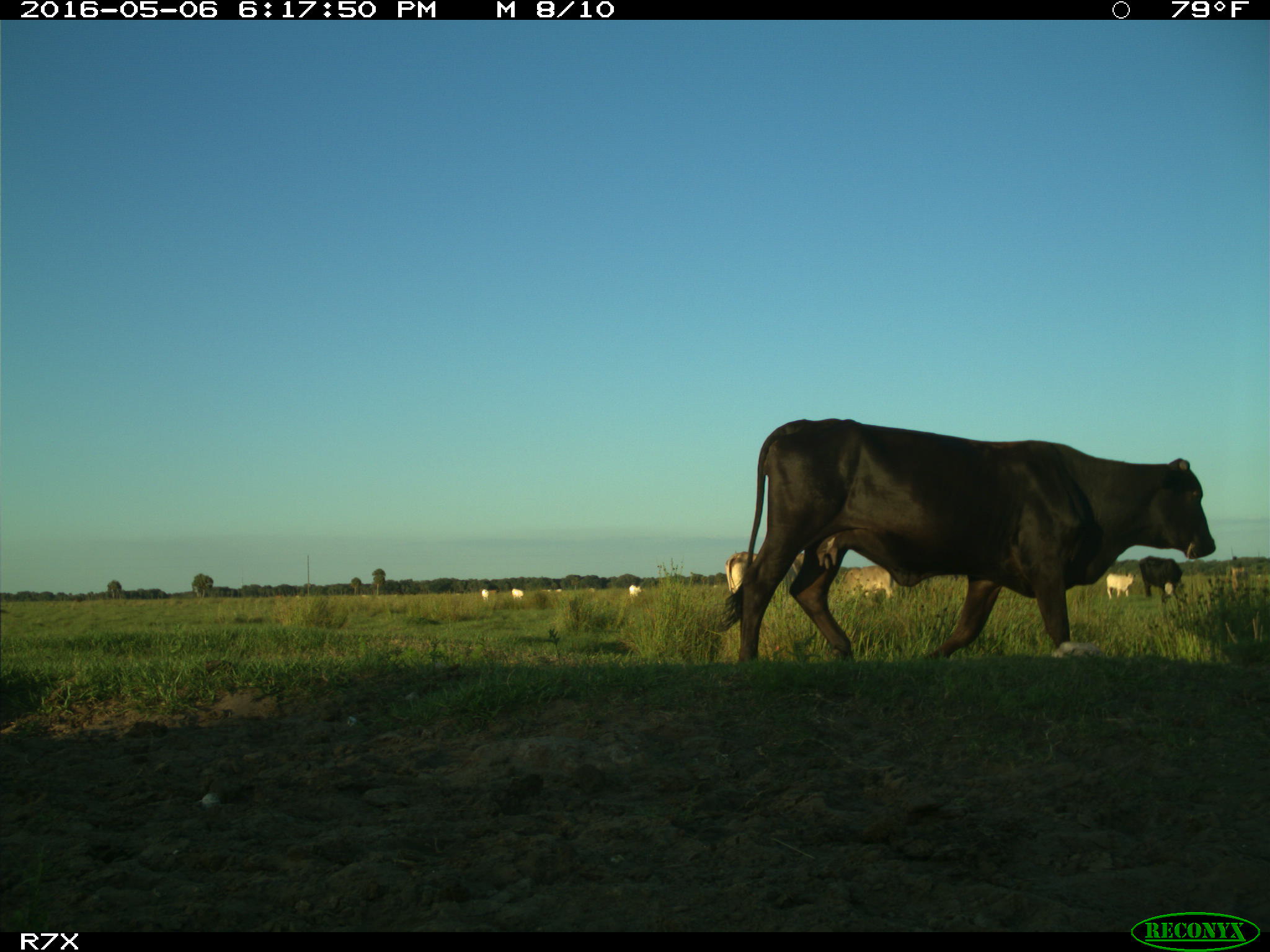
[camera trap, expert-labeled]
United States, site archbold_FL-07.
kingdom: Animalia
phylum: Chordata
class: Mammalia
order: Artiodactyla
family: Bovidae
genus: Bos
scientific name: Bos taurus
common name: domestic cow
Bos taurus (domestic cow).